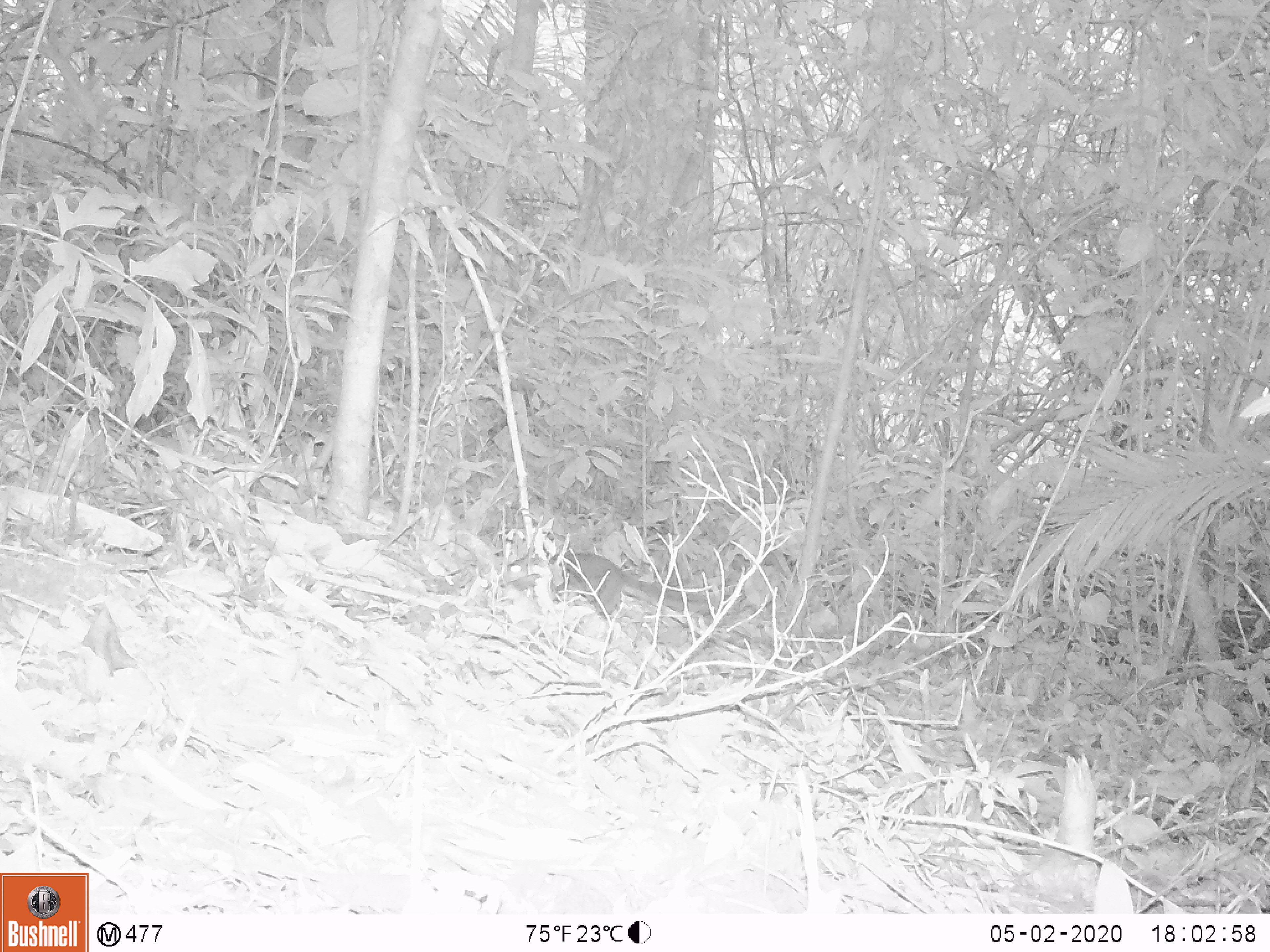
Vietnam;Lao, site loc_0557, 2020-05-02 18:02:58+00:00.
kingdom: Animalia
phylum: Chordata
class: Mammalia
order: Rodentia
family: Sciuridae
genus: Dremomys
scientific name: Dremomys rufigenis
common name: red-cheeked squirrel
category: red cheeked squirrel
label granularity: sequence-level